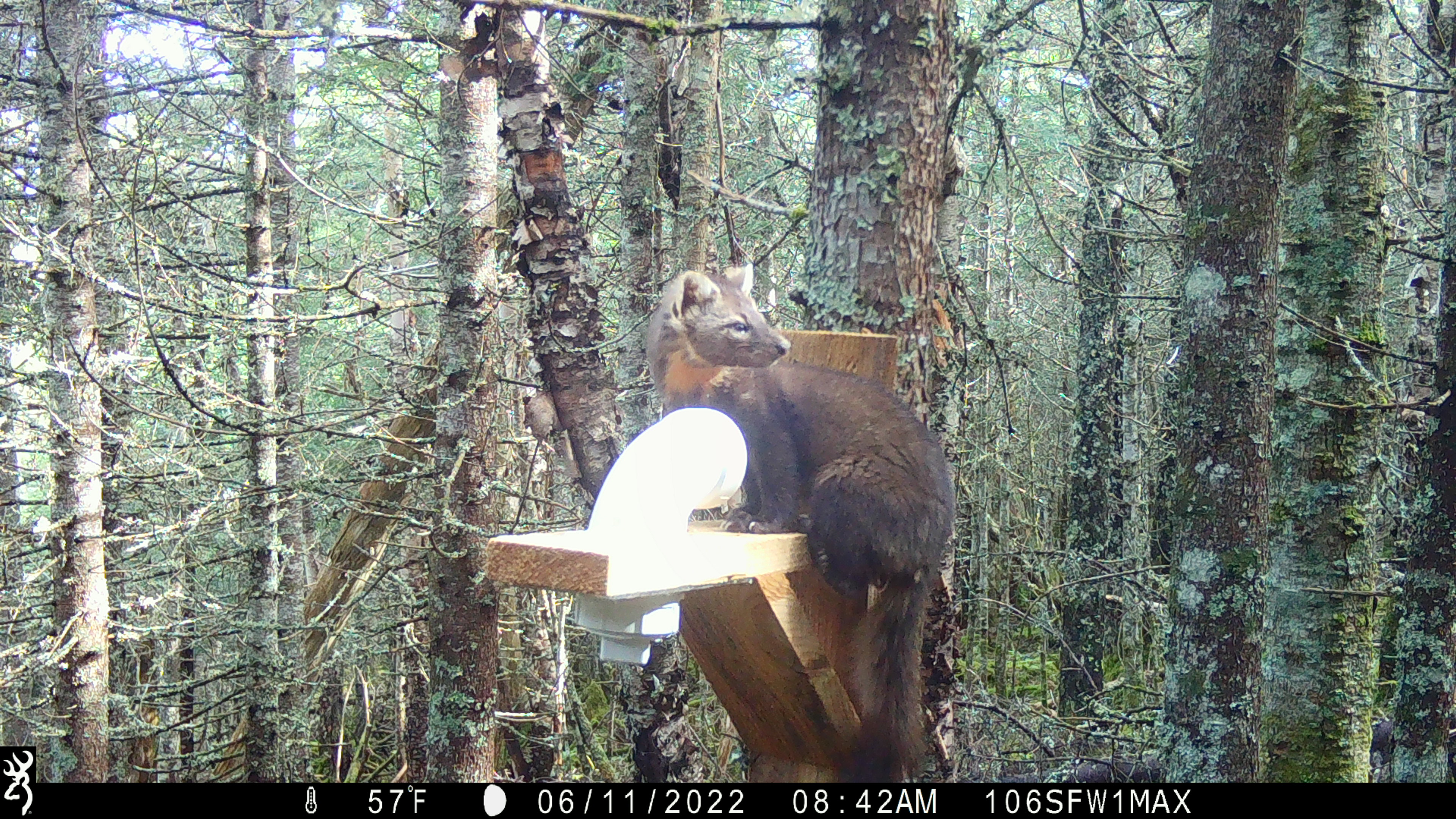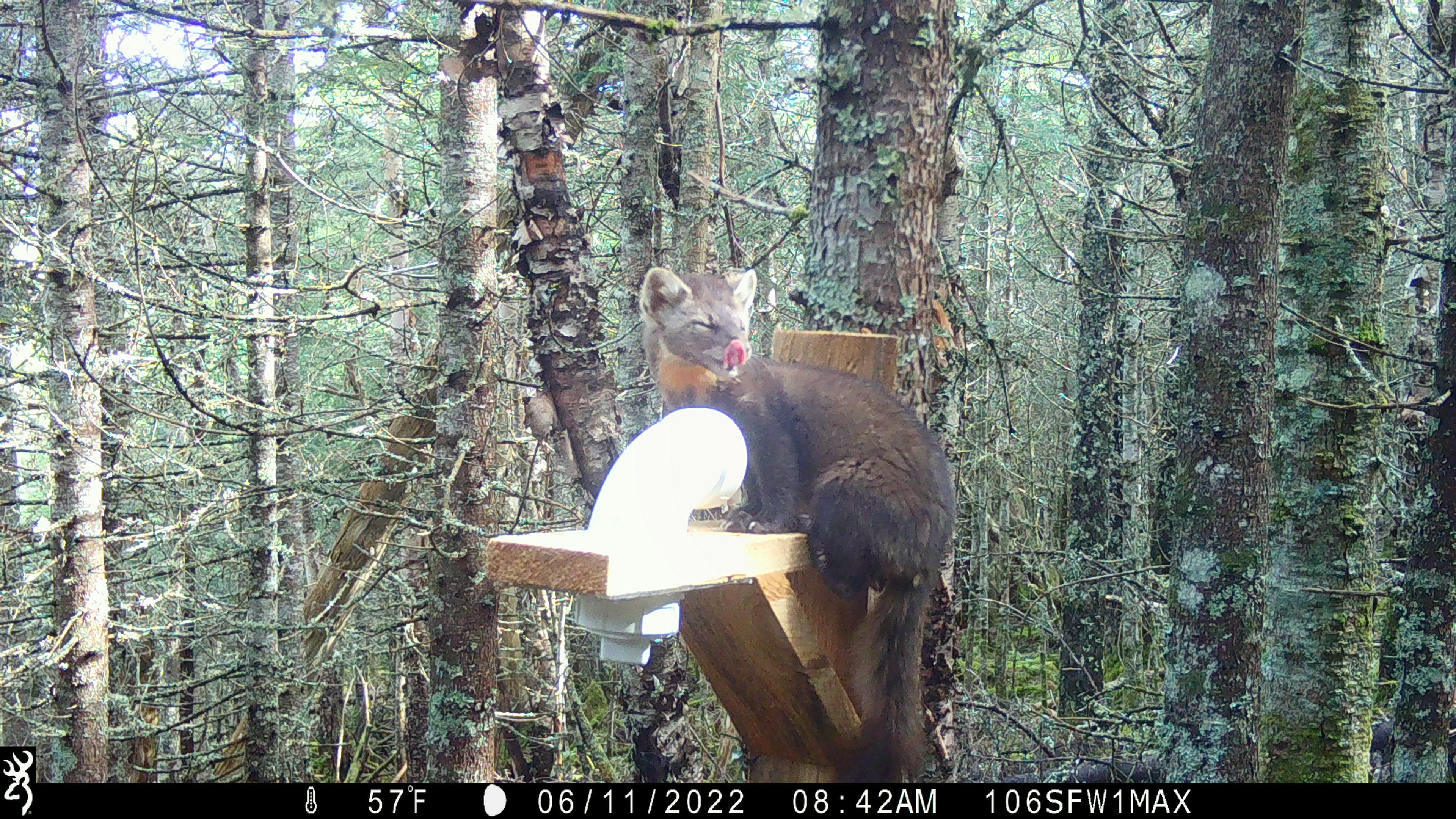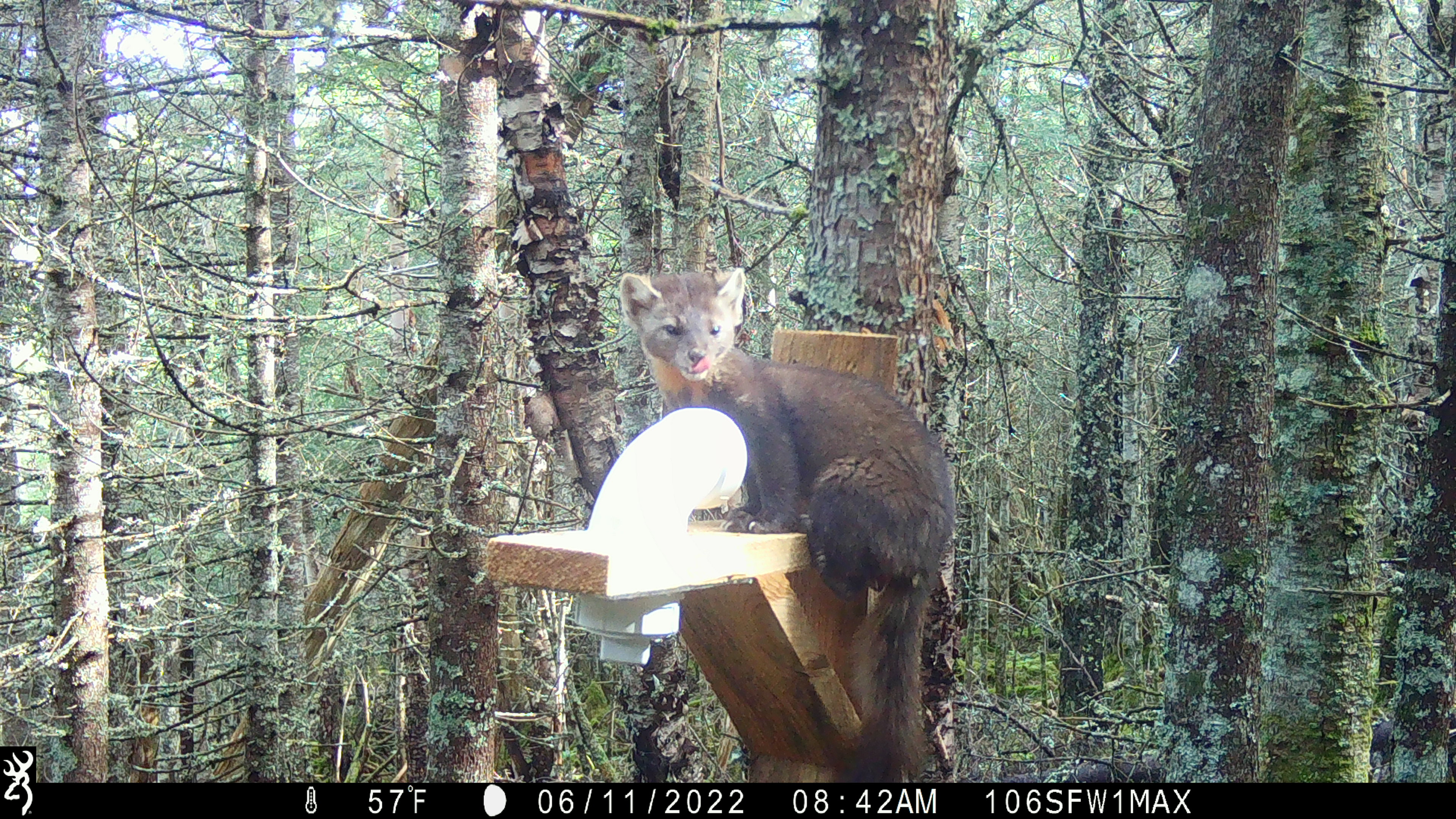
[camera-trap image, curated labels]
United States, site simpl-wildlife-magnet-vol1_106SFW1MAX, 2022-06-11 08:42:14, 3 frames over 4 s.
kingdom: Animalia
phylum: Chordata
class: Mammalia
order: Carnivora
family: Mustelidae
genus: Martes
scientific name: Martes americana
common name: american marten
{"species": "american marten (Martes americana)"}